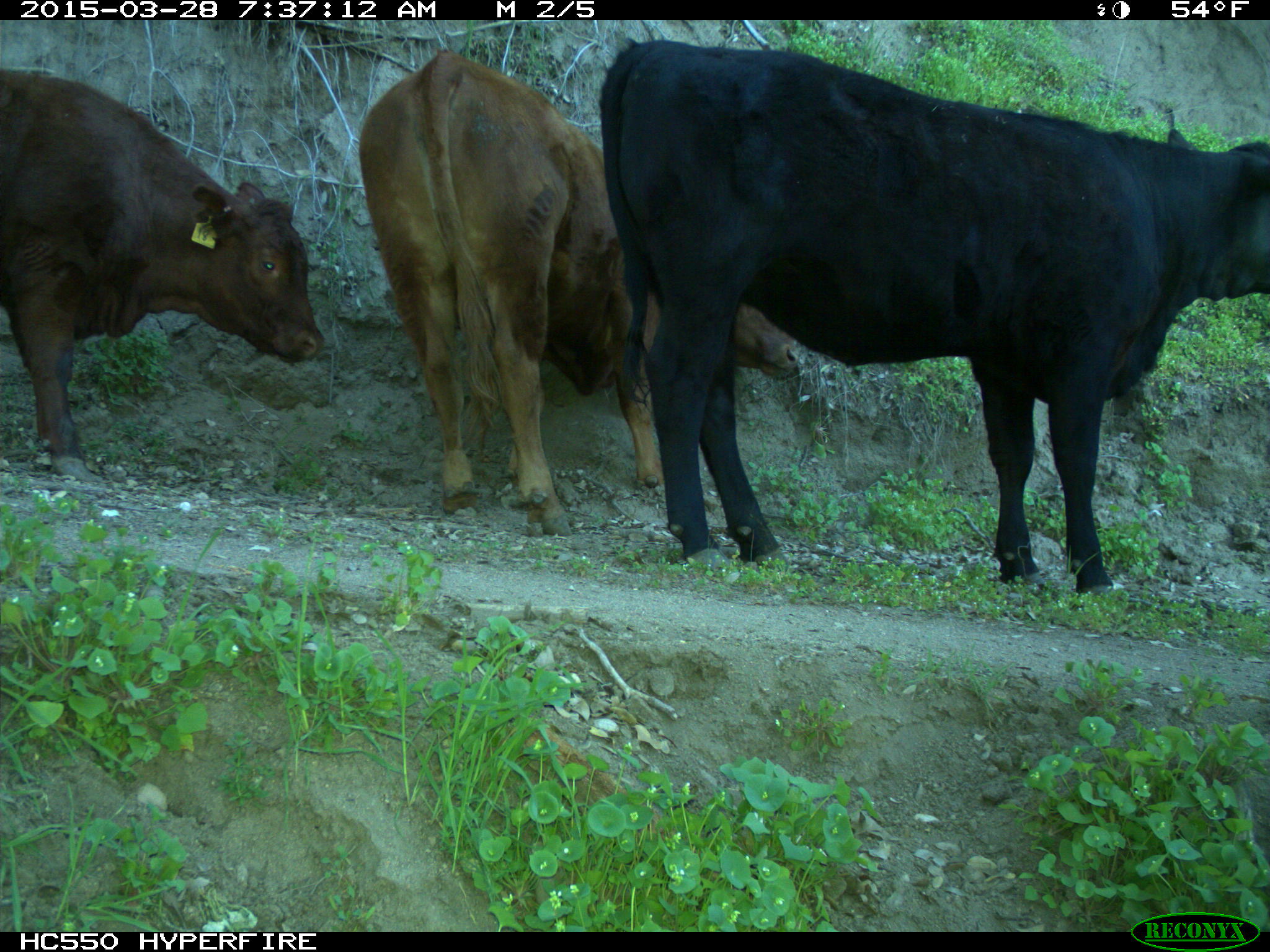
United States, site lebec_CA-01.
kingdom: Animalia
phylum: Chordata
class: Mammalia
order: Artiodactyla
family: Bovidae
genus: Bos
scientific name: Bos taurus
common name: domestic cow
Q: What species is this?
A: Bos taurus (domestic cow).